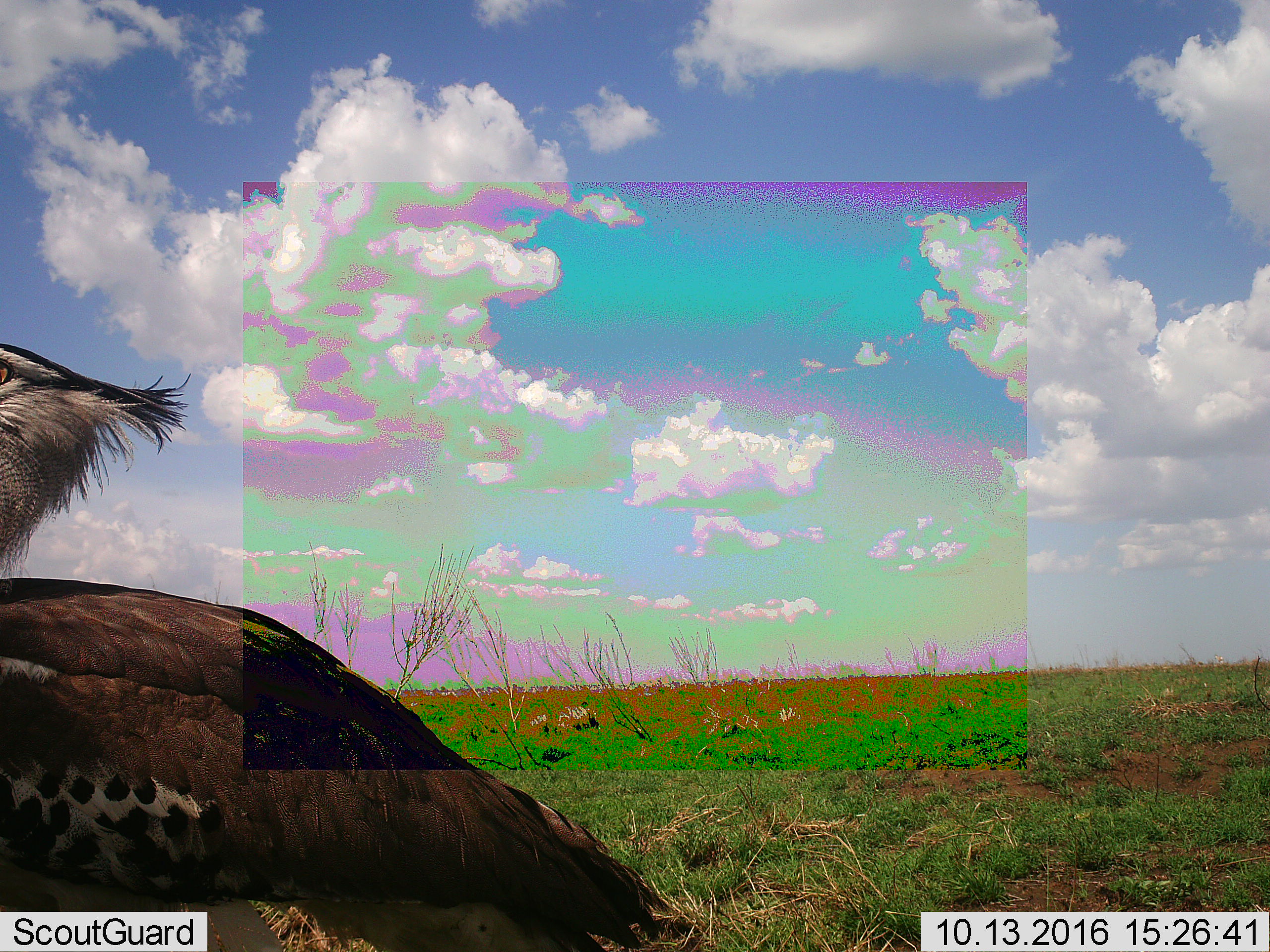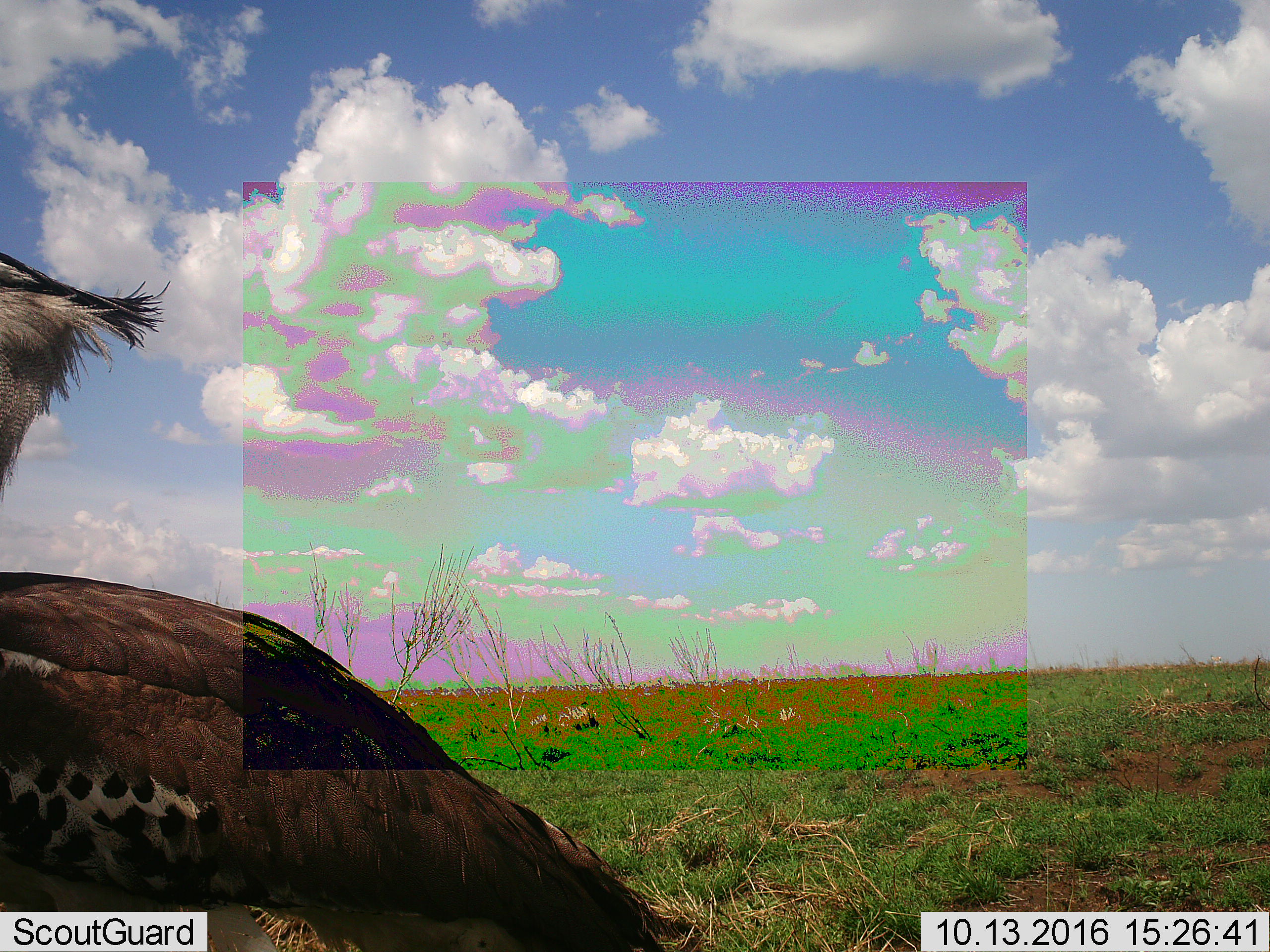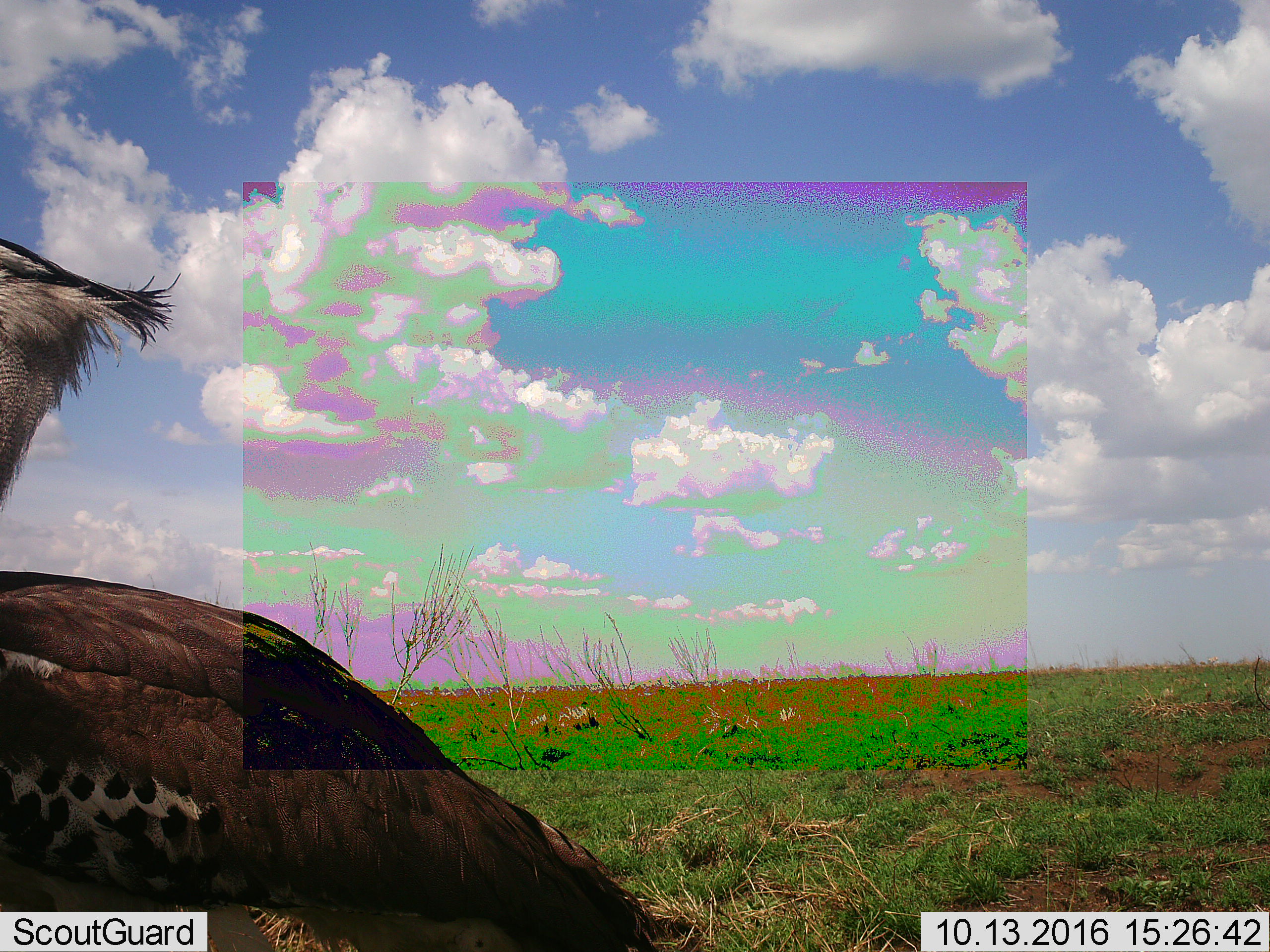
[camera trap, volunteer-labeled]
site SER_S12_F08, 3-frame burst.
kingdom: Animalia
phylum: Chordata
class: Aves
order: Otidiformes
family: Otididae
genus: Ardeotis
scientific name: Ardeotis kori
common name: kori bustard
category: bustardkori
Bustardkori (kori bustard) (Ardeotis kori), count 1. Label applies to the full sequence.